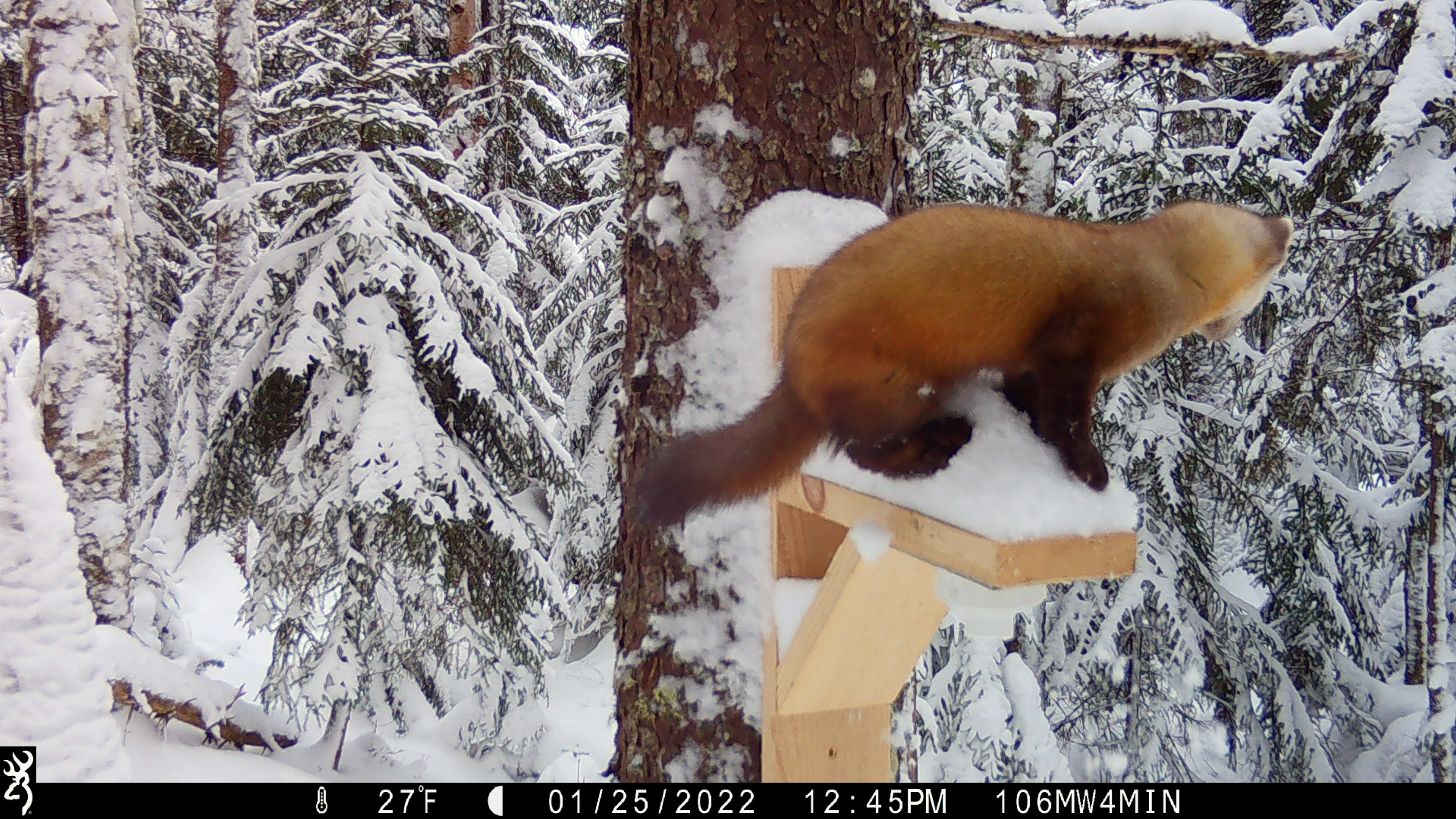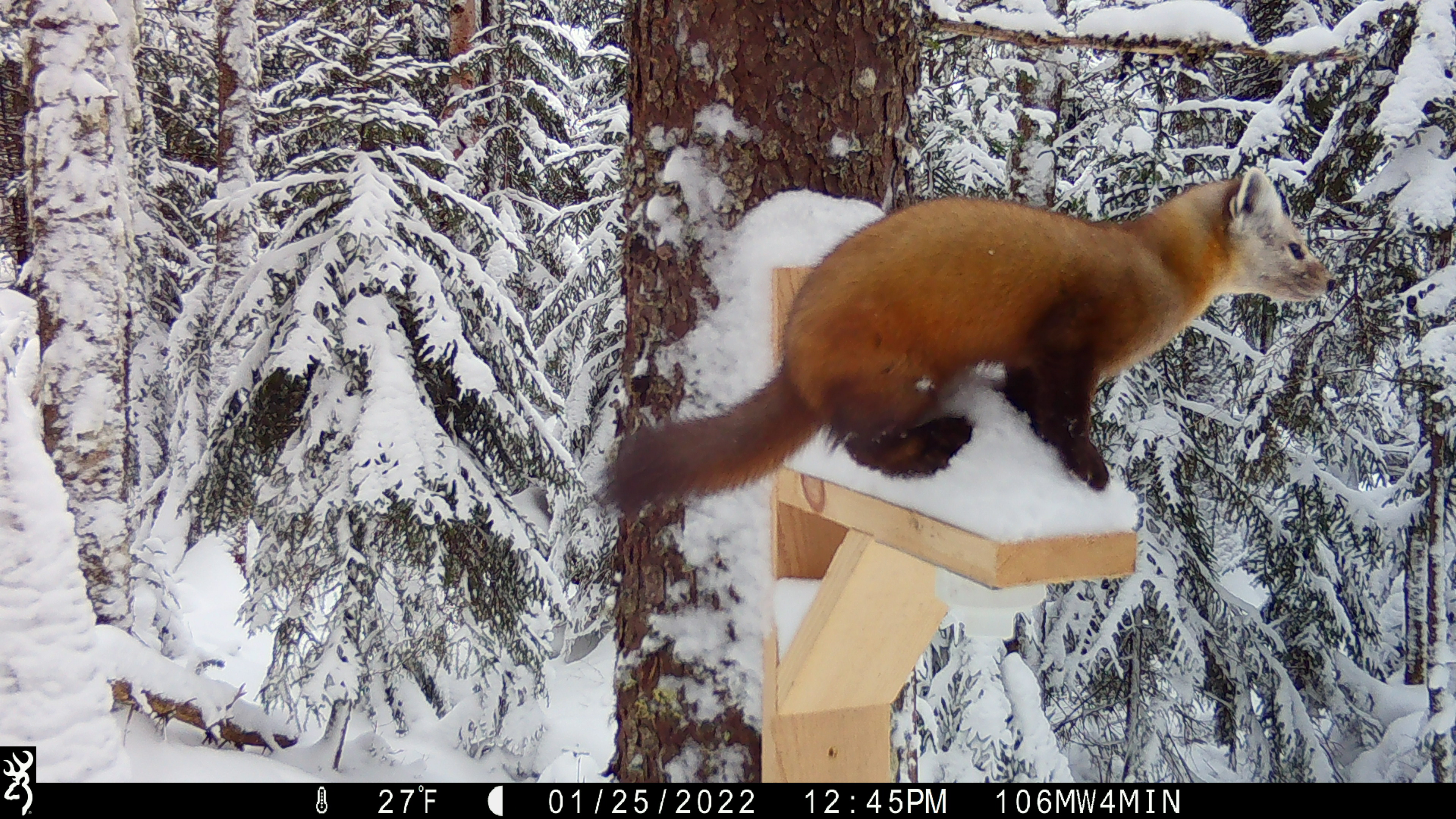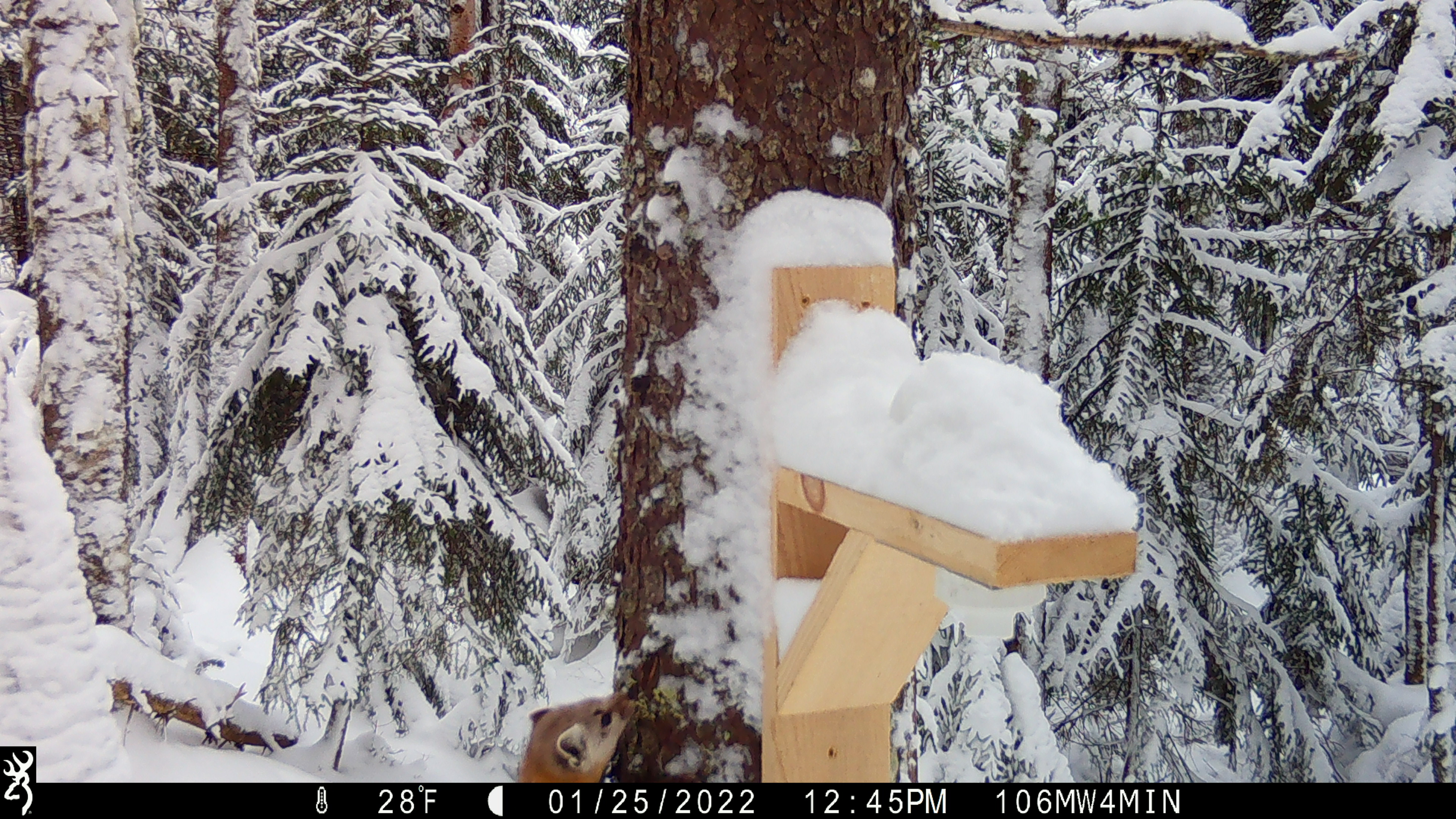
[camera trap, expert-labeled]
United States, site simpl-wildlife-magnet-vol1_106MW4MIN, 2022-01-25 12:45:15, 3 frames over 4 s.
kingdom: Animalia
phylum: Chordata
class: Mammalia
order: Carnivora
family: Mustelidae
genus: Martes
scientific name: Martes americana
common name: american marten